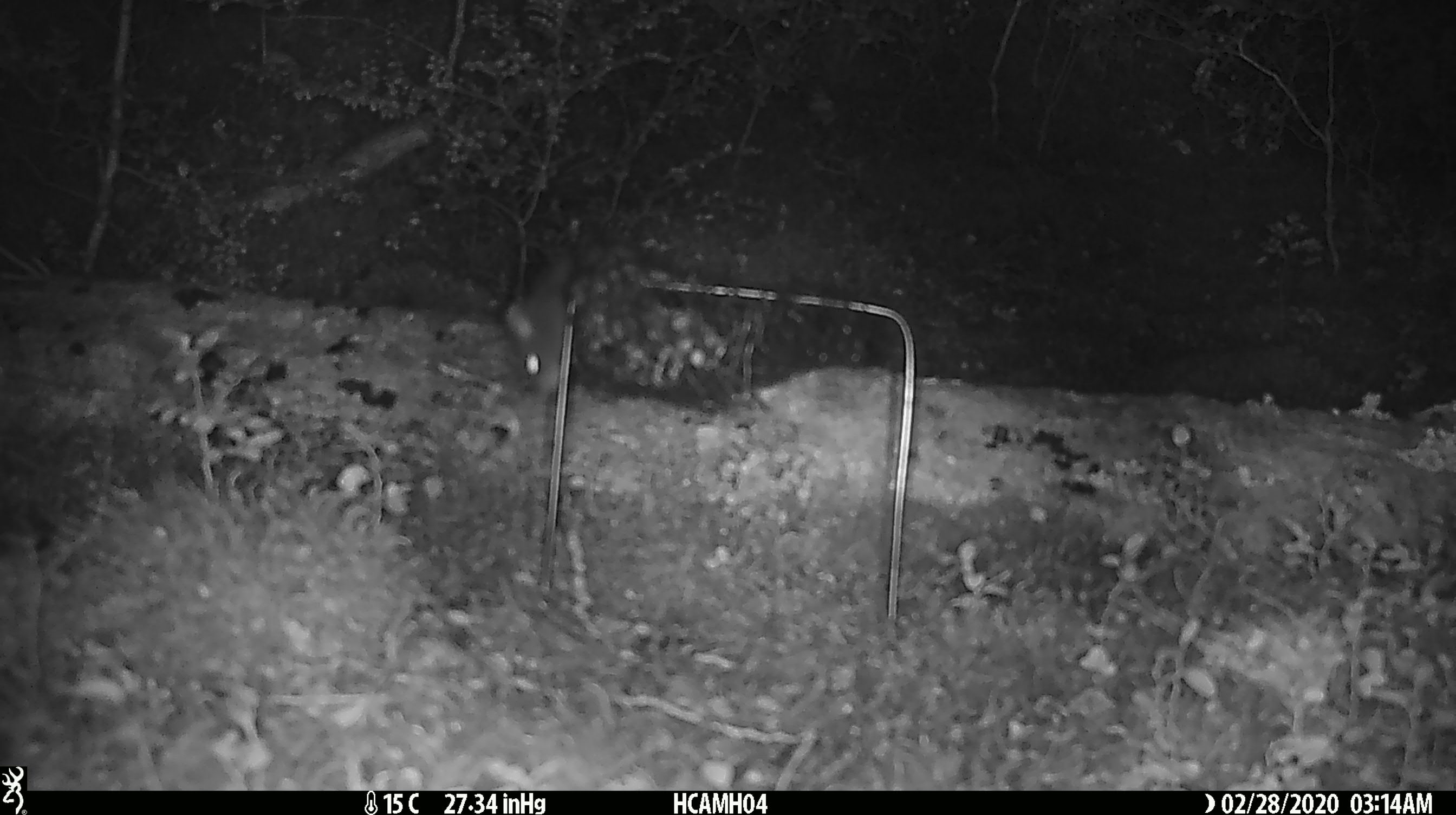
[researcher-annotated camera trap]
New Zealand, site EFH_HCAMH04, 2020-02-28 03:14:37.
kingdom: Animalia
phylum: Chordata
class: Mammalia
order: Rodentia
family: Muridae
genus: Mus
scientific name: Mus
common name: mouse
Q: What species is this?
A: Mouse (Mus).